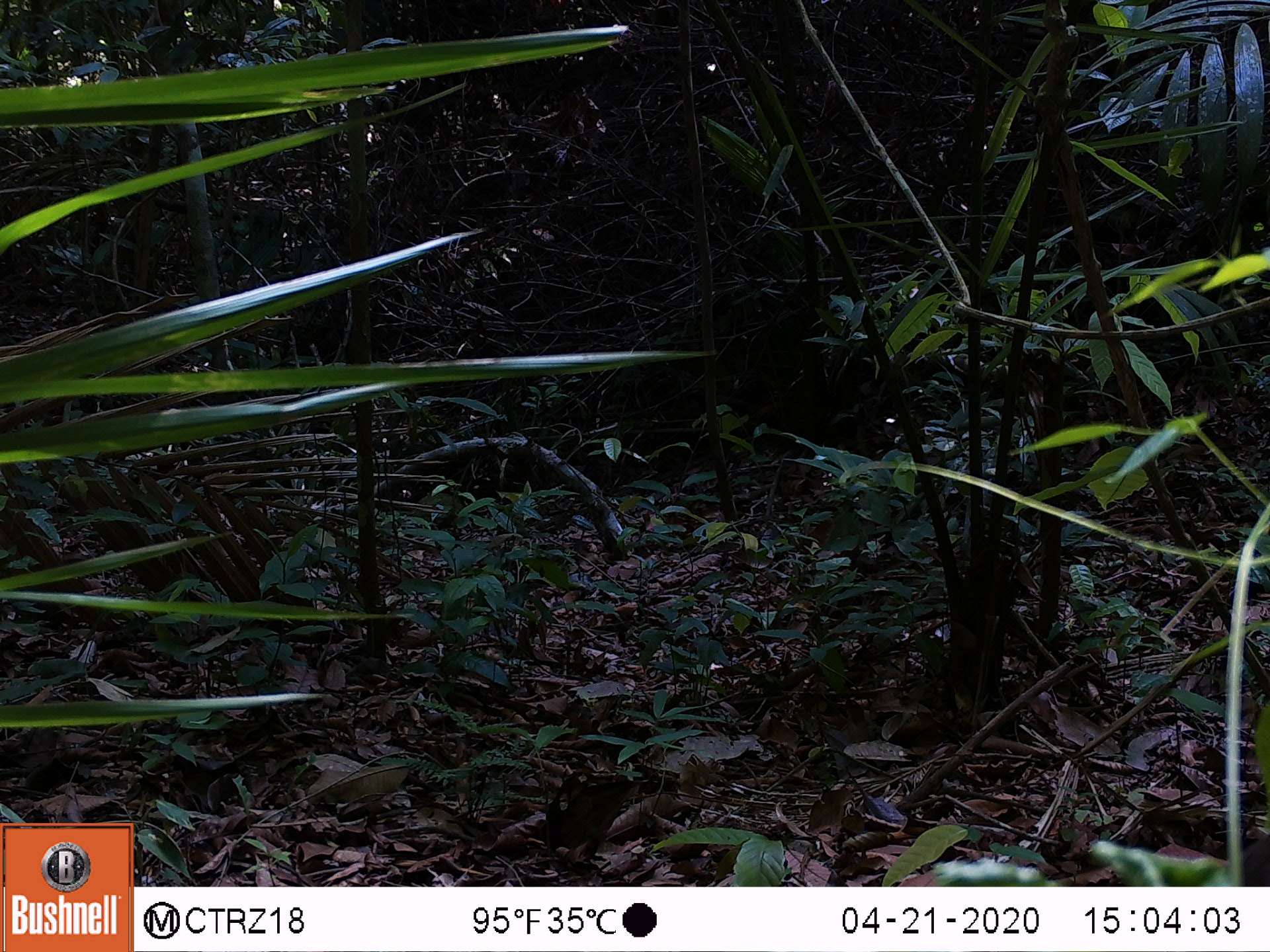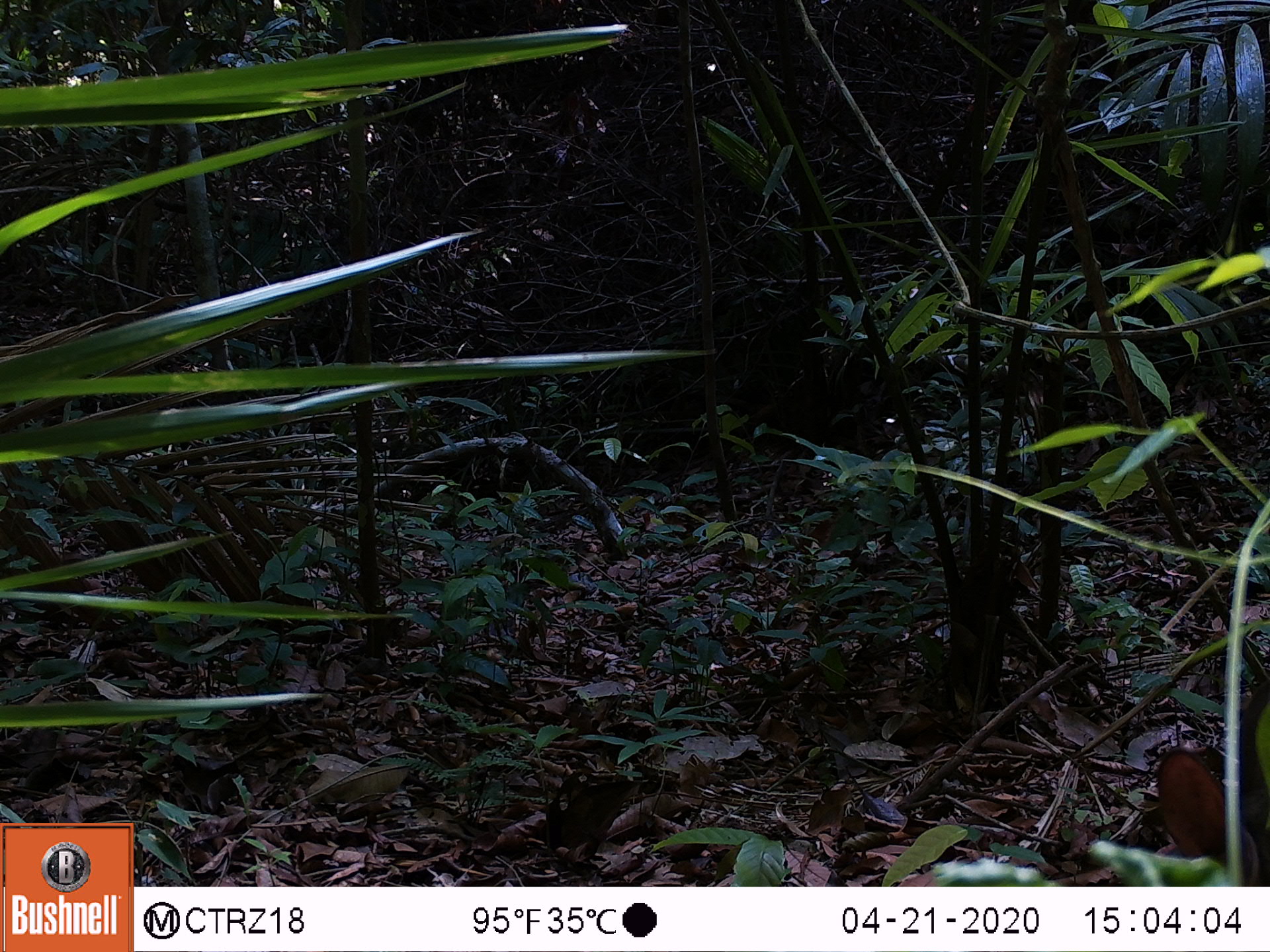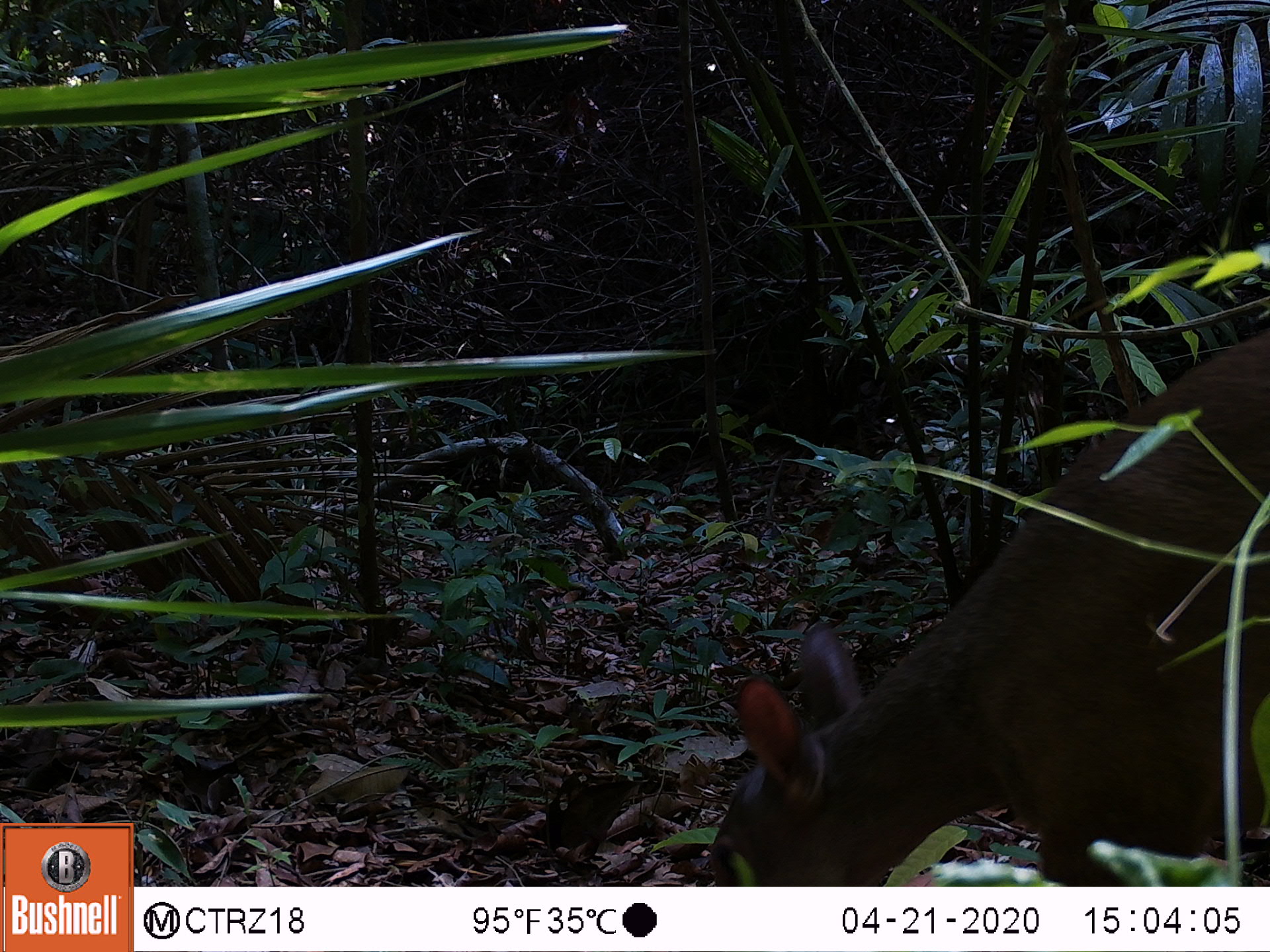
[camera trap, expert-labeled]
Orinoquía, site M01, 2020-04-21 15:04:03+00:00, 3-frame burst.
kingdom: Animalia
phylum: Chordata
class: Mammalia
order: Artiodactyla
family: Cervidae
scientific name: Cervidae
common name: deer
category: unknown cervid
Unknown cervid (deer) (Cervidae).